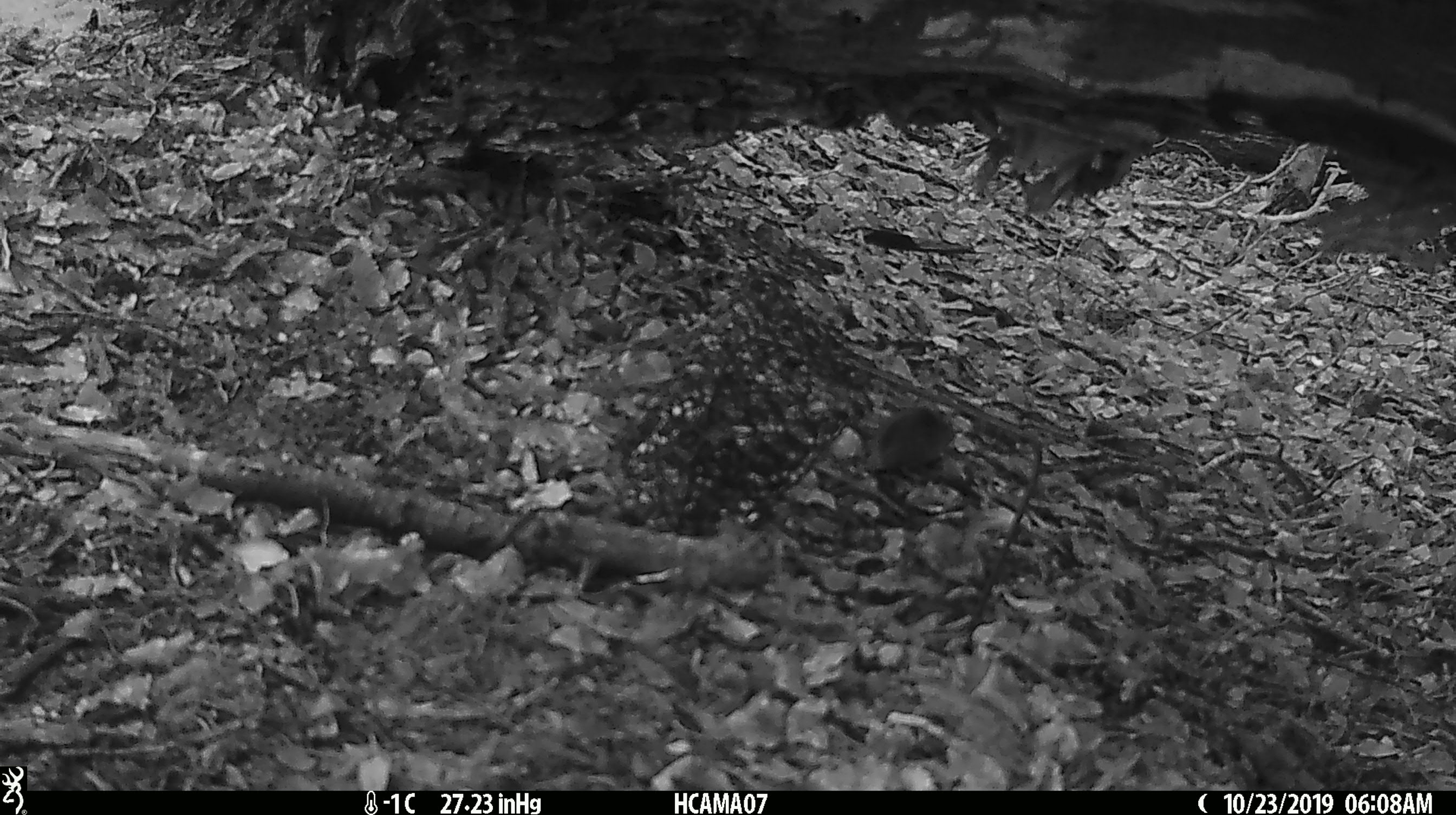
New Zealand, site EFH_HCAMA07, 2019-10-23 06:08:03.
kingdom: Animalia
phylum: Chordata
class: Mammalia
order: Rodentia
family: Muridae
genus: Mus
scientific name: Mus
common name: mouse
Mouse (Mus).